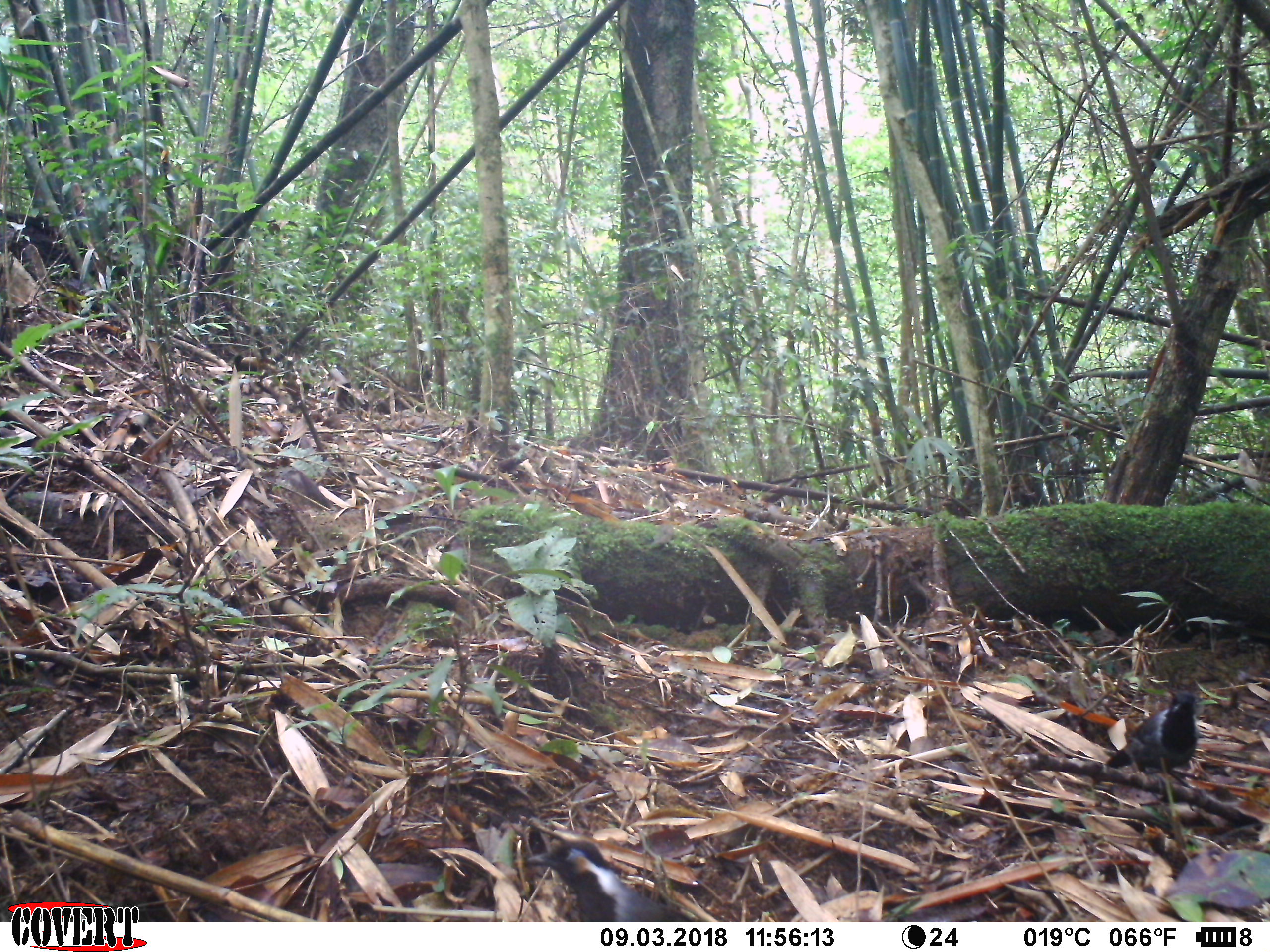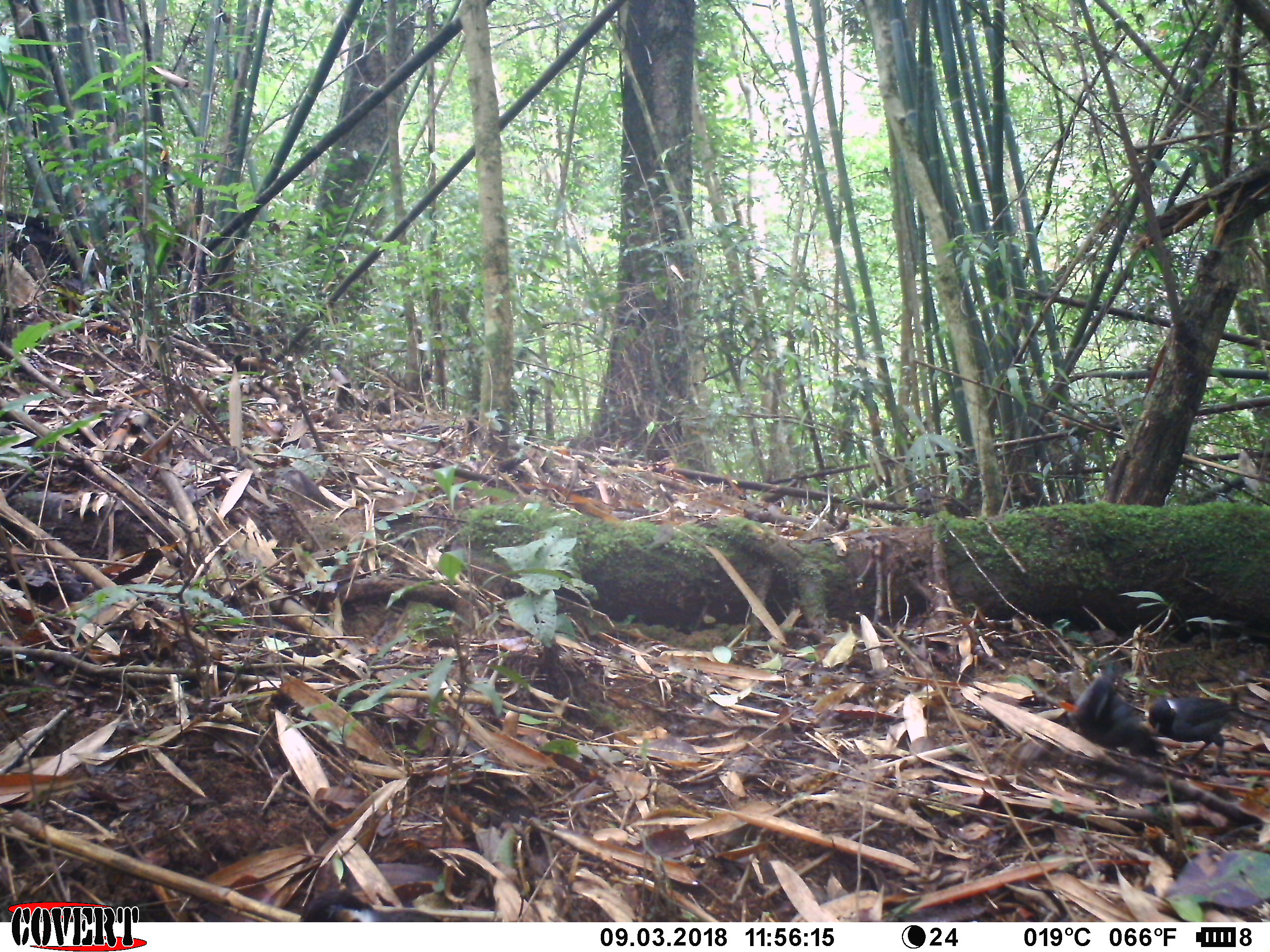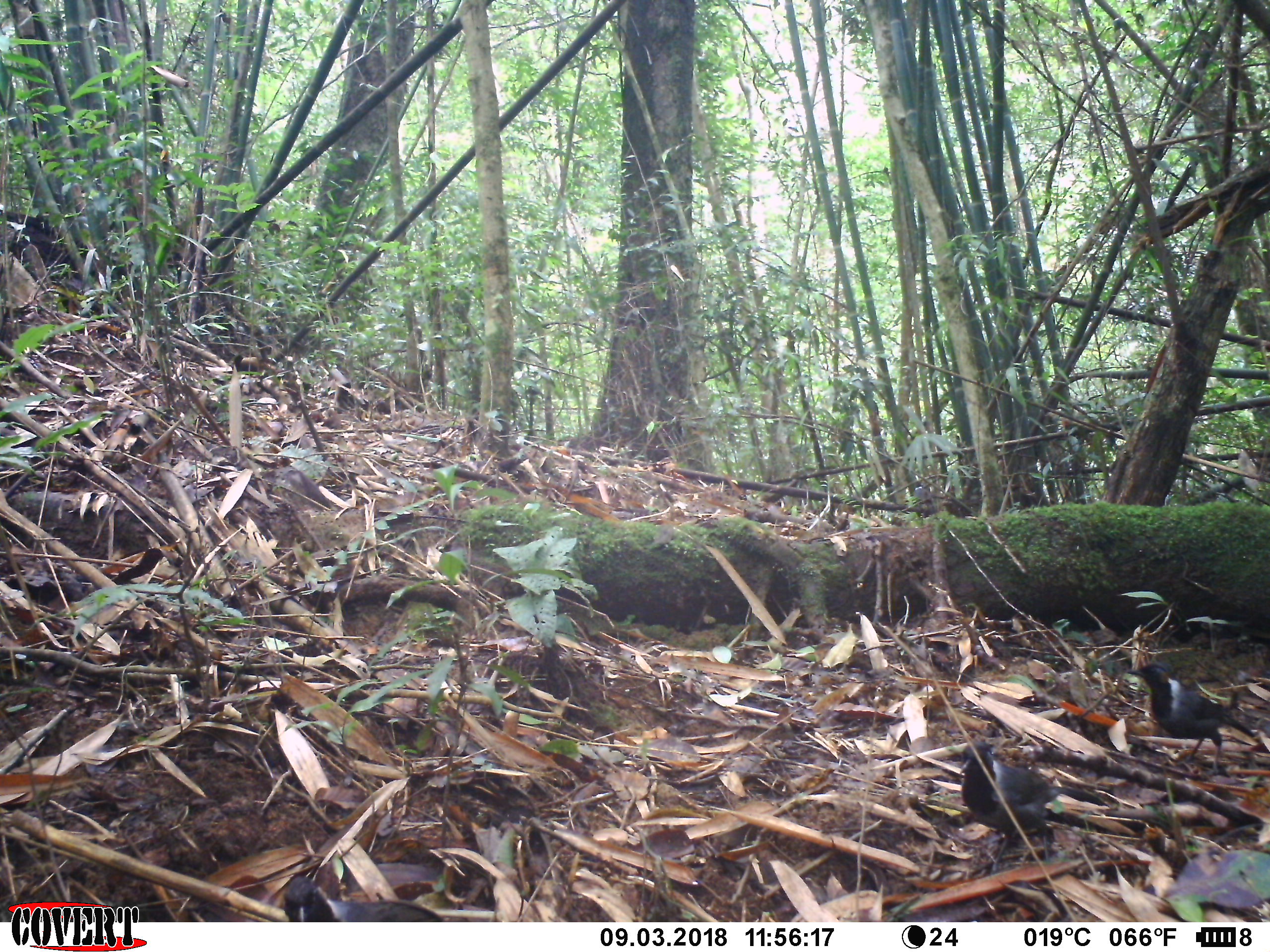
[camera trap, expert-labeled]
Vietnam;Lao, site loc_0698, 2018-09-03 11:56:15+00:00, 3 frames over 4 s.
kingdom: Animalia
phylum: Chordata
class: Aves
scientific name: Aves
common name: bird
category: unidentified bird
Unidentified bird (bird) (Aves). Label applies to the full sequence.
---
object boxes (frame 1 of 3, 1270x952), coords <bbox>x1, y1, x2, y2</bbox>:
unidentified bird: <bbox>523, 839, 703, 921</bbox>; <bbox>1104, 690, 1203, 788</bbox>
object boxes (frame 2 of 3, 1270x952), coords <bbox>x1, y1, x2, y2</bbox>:
unidentified bird: <bbox>1066, 667, 1166, 757</bbox>; <bbox>1148, 696, 1239, 776</bbox>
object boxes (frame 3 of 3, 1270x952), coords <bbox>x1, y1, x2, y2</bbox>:
unidentified bird: <bbox>959, 740, 1109, 875</bbox>; <bbox>1124, 661, 1256, 772</bbox>; <bbox>283, 875, 446, 922</bbox>